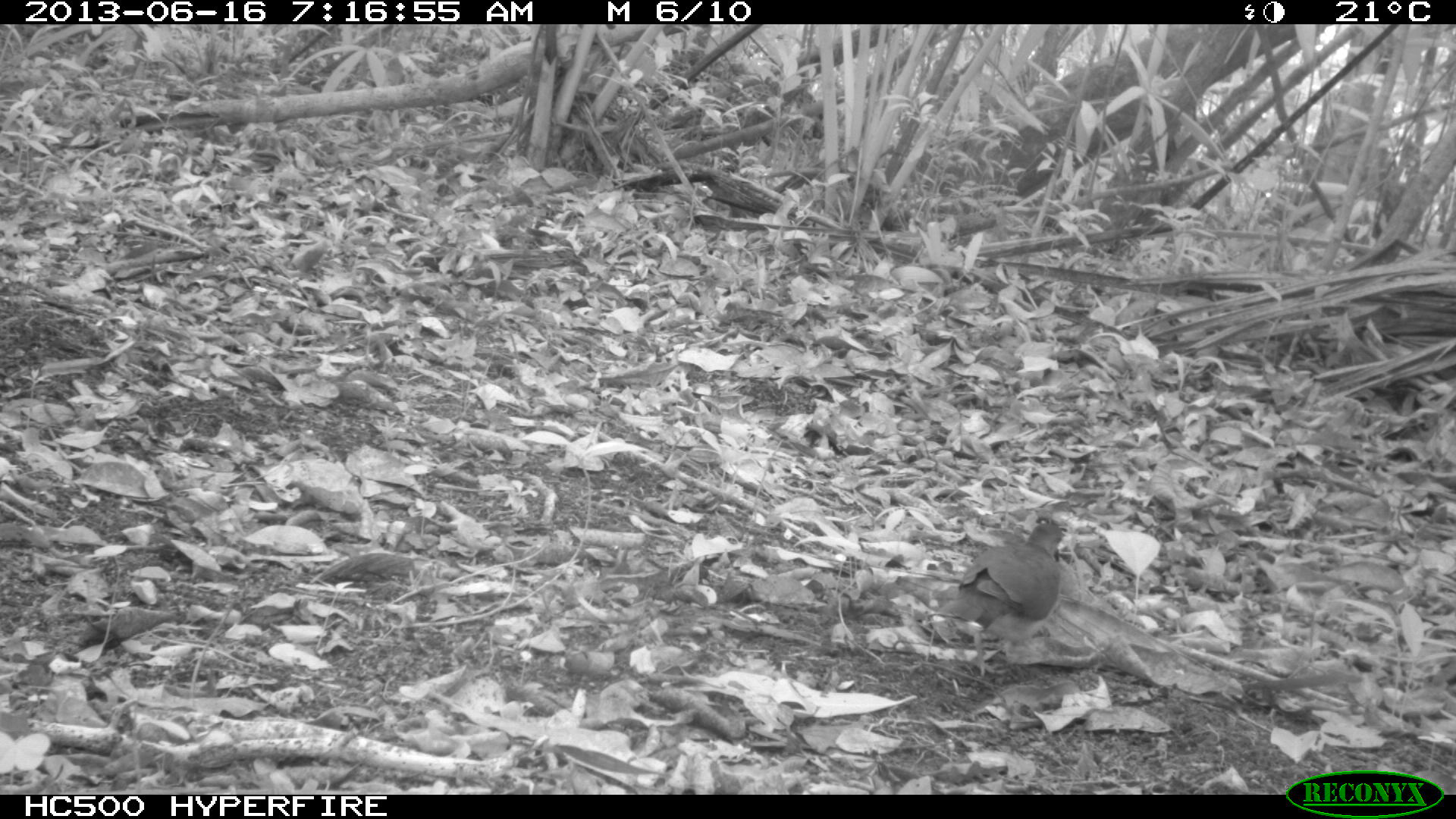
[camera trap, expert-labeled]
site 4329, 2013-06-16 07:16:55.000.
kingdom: Animalia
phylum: Chordata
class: Aves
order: Columbiformes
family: Columbidae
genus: Leptotila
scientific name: Leptotila plumbeiceps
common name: gray-headed dove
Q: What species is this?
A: Leptotila plumbeiceps (gray-headed dove).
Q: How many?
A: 1.